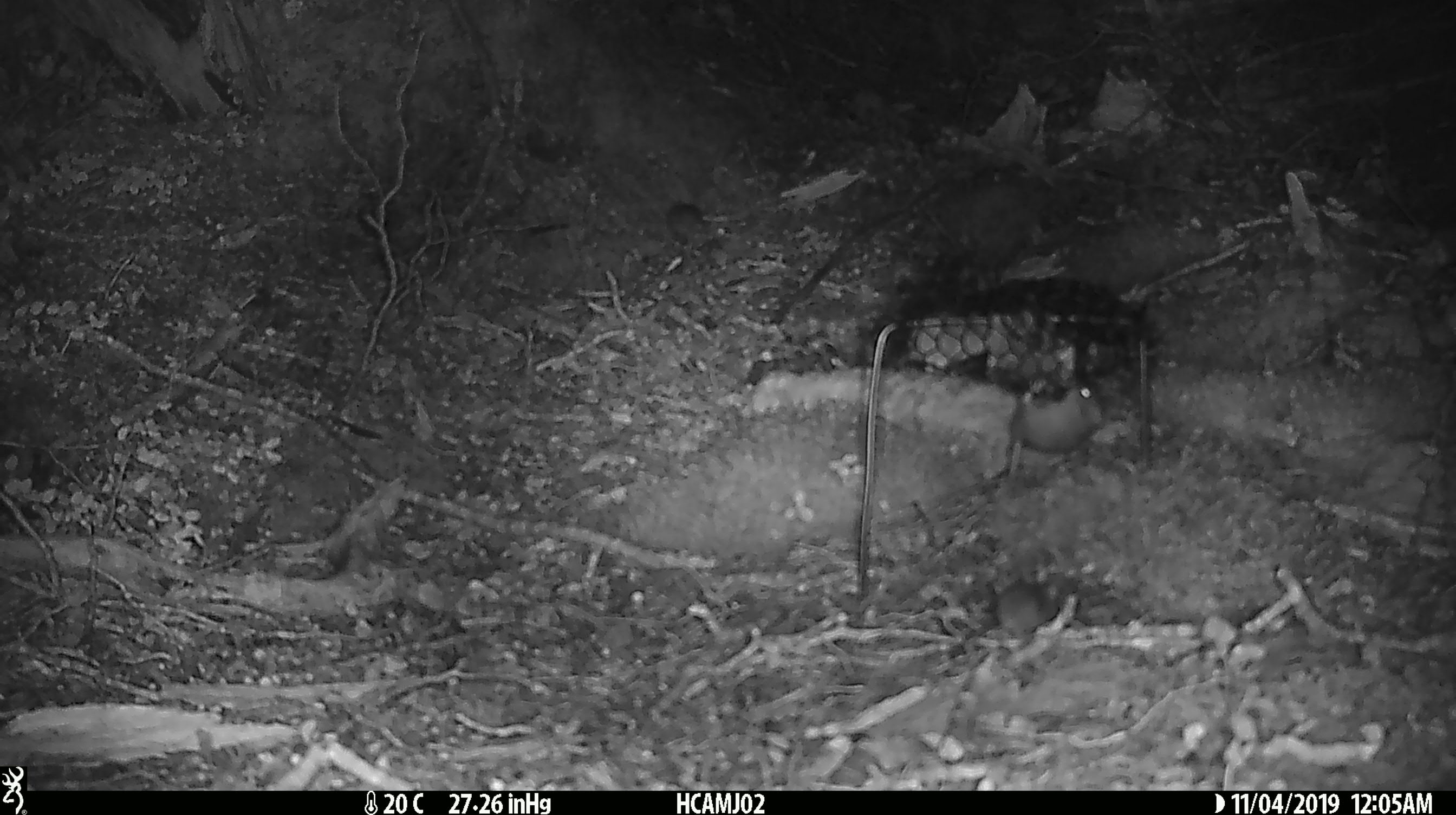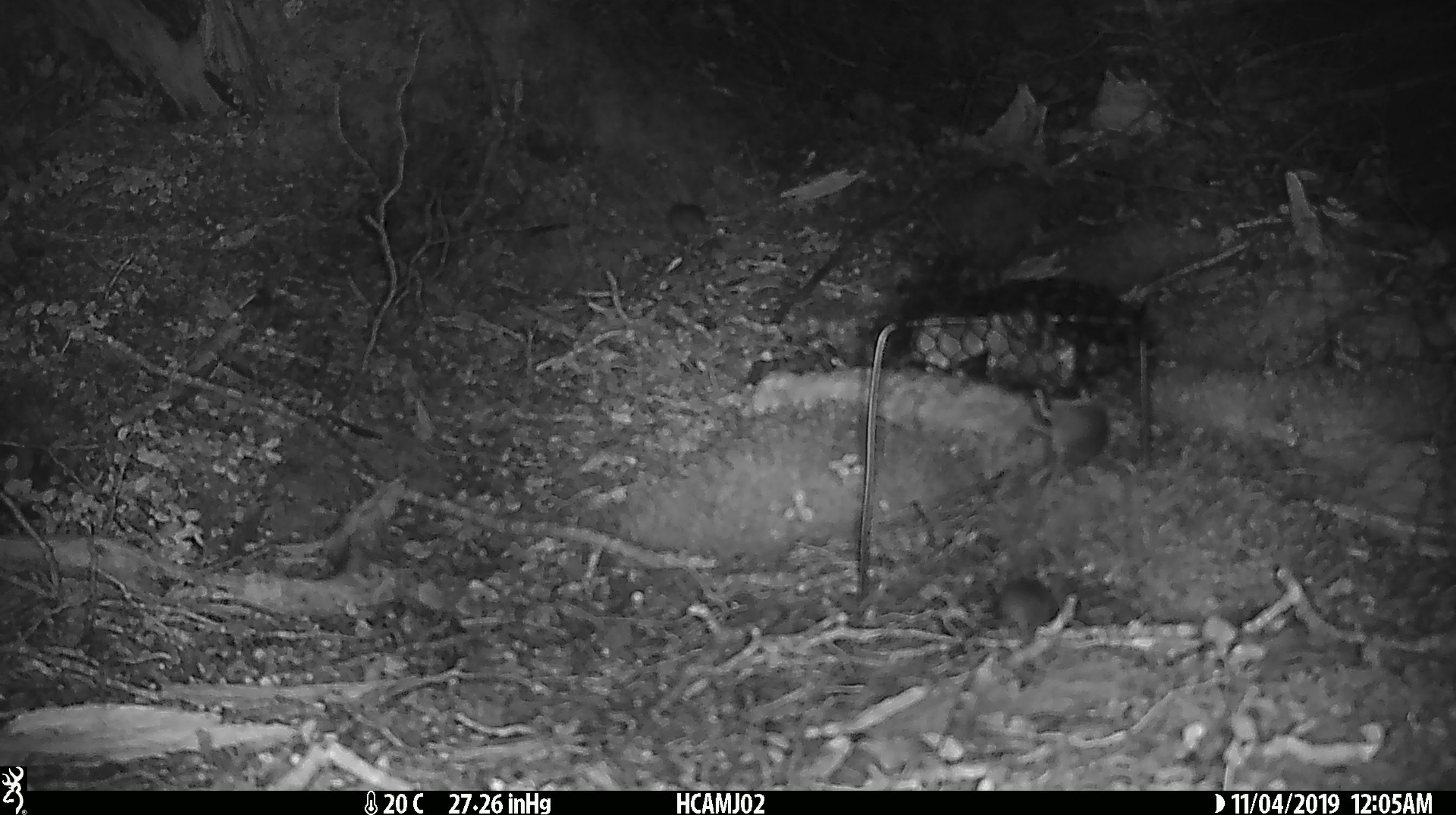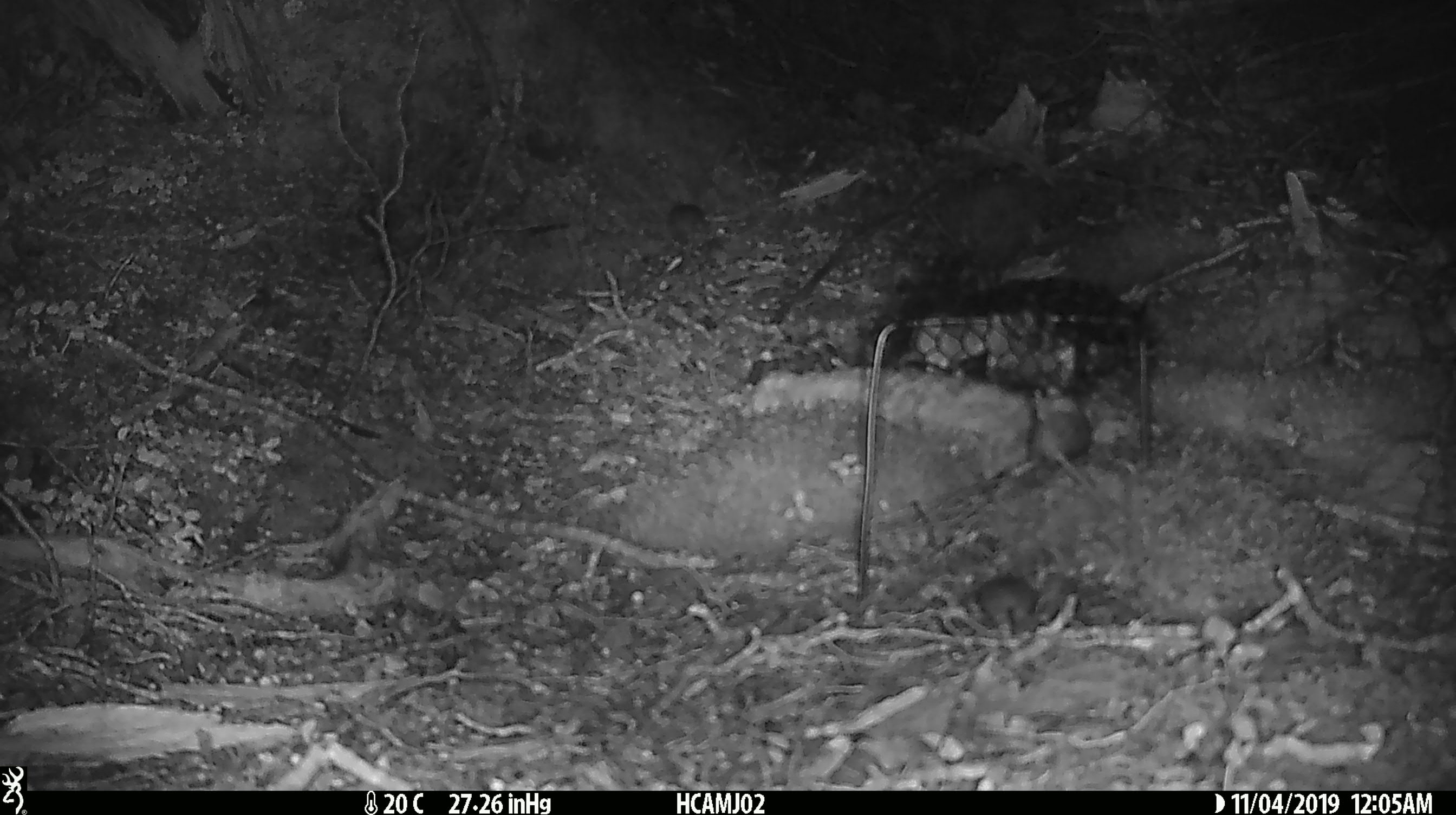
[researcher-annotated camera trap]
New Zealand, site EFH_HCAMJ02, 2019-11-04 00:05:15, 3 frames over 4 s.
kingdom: Animalia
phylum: Chordata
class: Mammalia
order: Rodentia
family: Muridae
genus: Mus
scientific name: Mus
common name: mouse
Mouse (Mus).